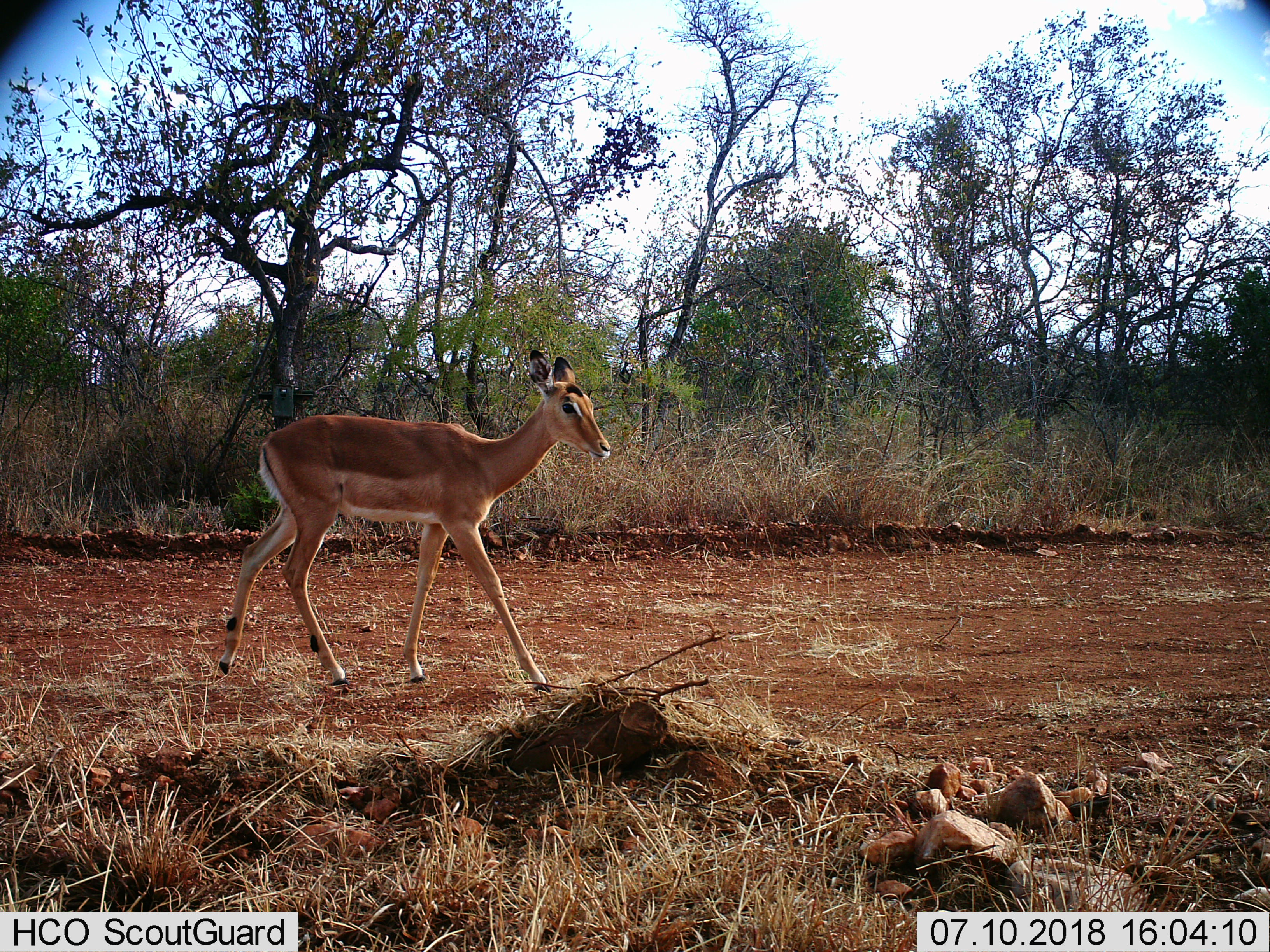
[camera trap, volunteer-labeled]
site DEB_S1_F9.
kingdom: Animalia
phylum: Chordata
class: Mammalia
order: Artiodactyla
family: Bovidae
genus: Aepyceros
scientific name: Aepyceros melampus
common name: impala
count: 1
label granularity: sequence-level